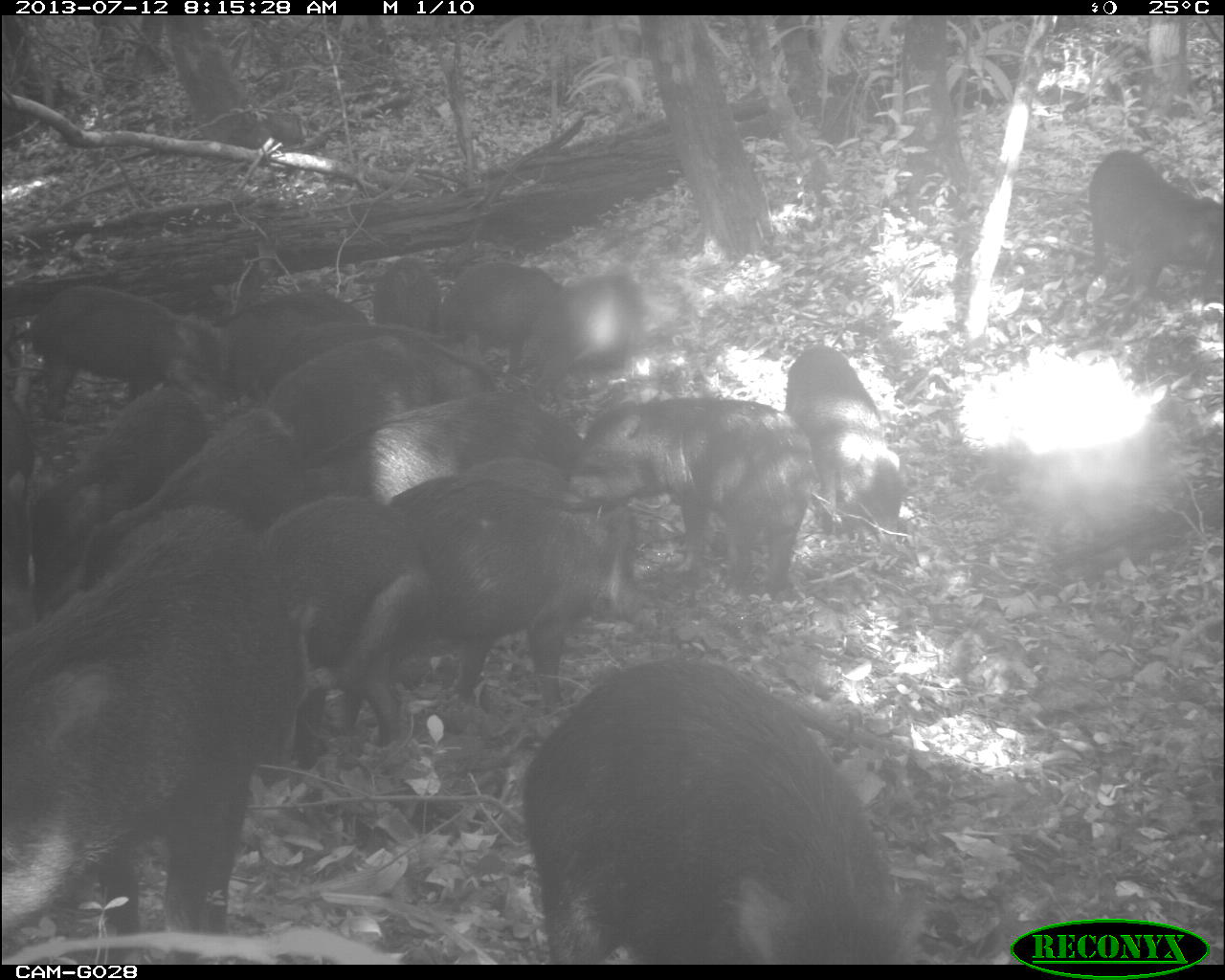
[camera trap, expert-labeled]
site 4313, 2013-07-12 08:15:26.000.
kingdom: Animalia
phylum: Chordata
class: Mammalia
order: Artiodactyla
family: Tayassuidae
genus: Tayassu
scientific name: Tayassu pecari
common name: white-lipped peccary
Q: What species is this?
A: Tayassu pecari (white-lipped peccary).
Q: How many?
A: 20.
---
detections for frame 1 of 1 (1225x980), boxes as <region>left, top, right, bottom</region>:
group: <region>0, 258, 909, 963</region>
tayassu pecari: <region>1084, 146, 1220, 304</region>